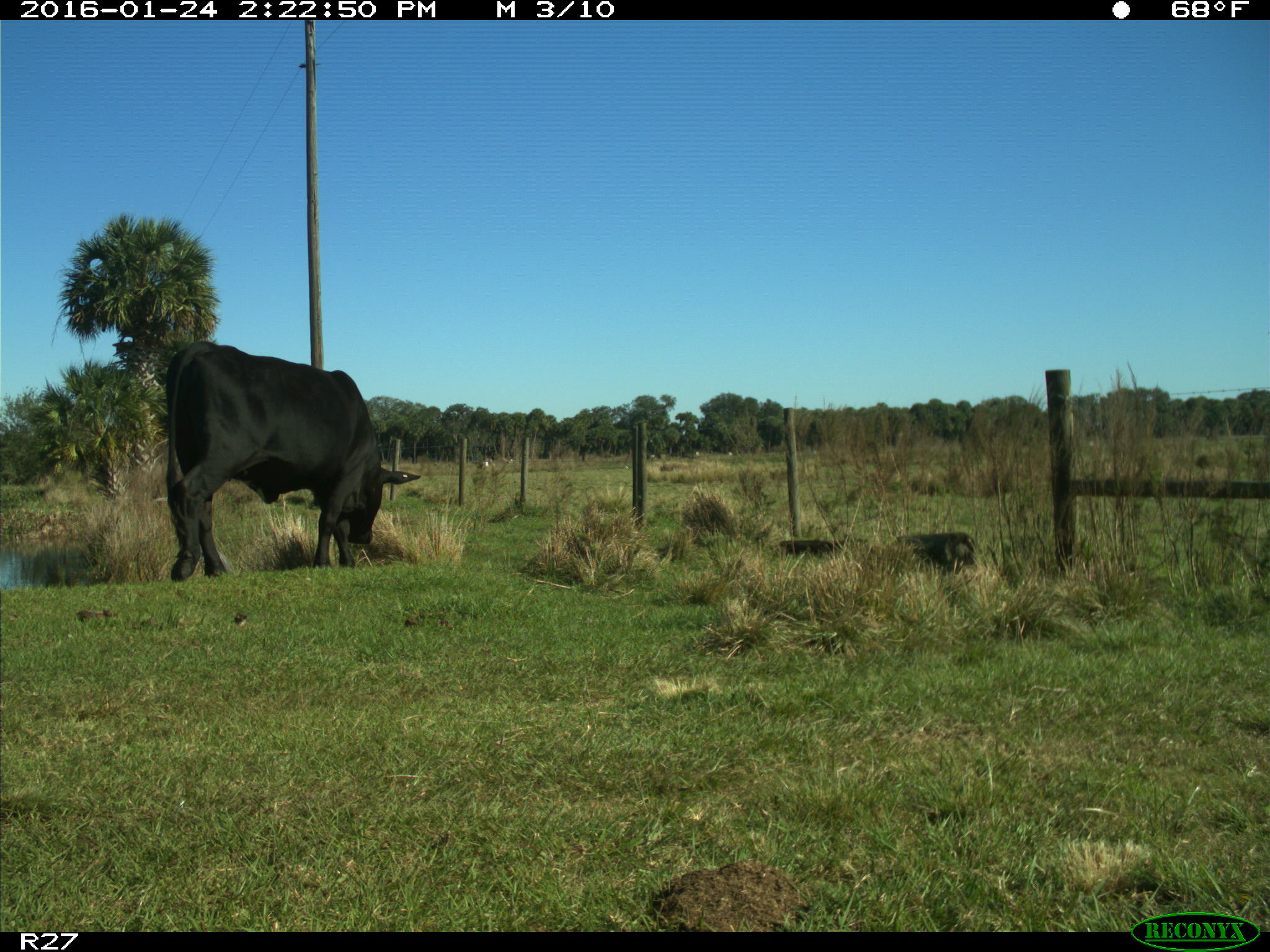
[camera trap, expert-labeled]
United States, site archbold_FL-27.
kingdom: Animalia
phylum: Chordata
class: Mammalia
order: Artiodactyla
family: Bovidae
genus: Bos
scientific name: Bos taurus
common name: domestic cow